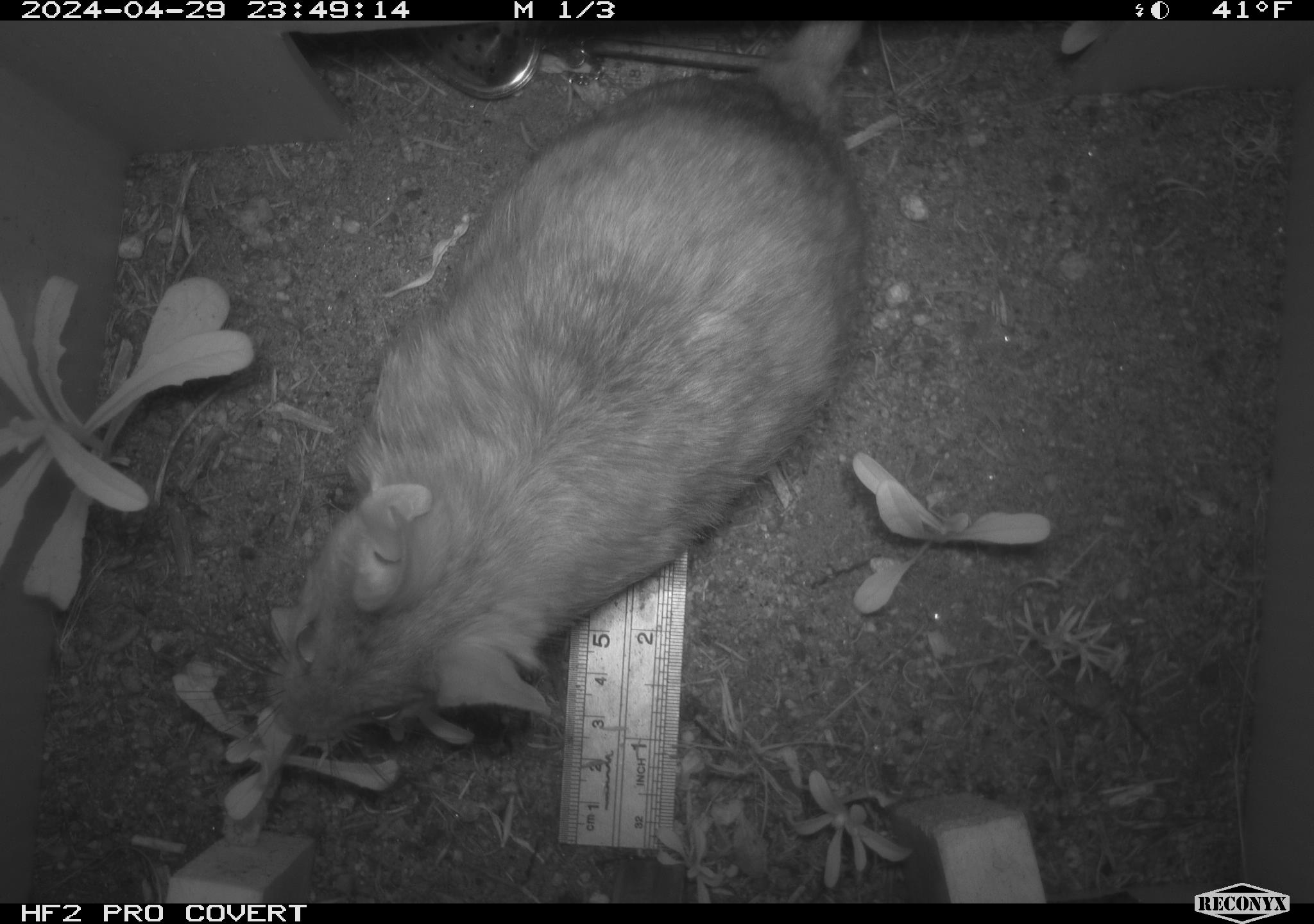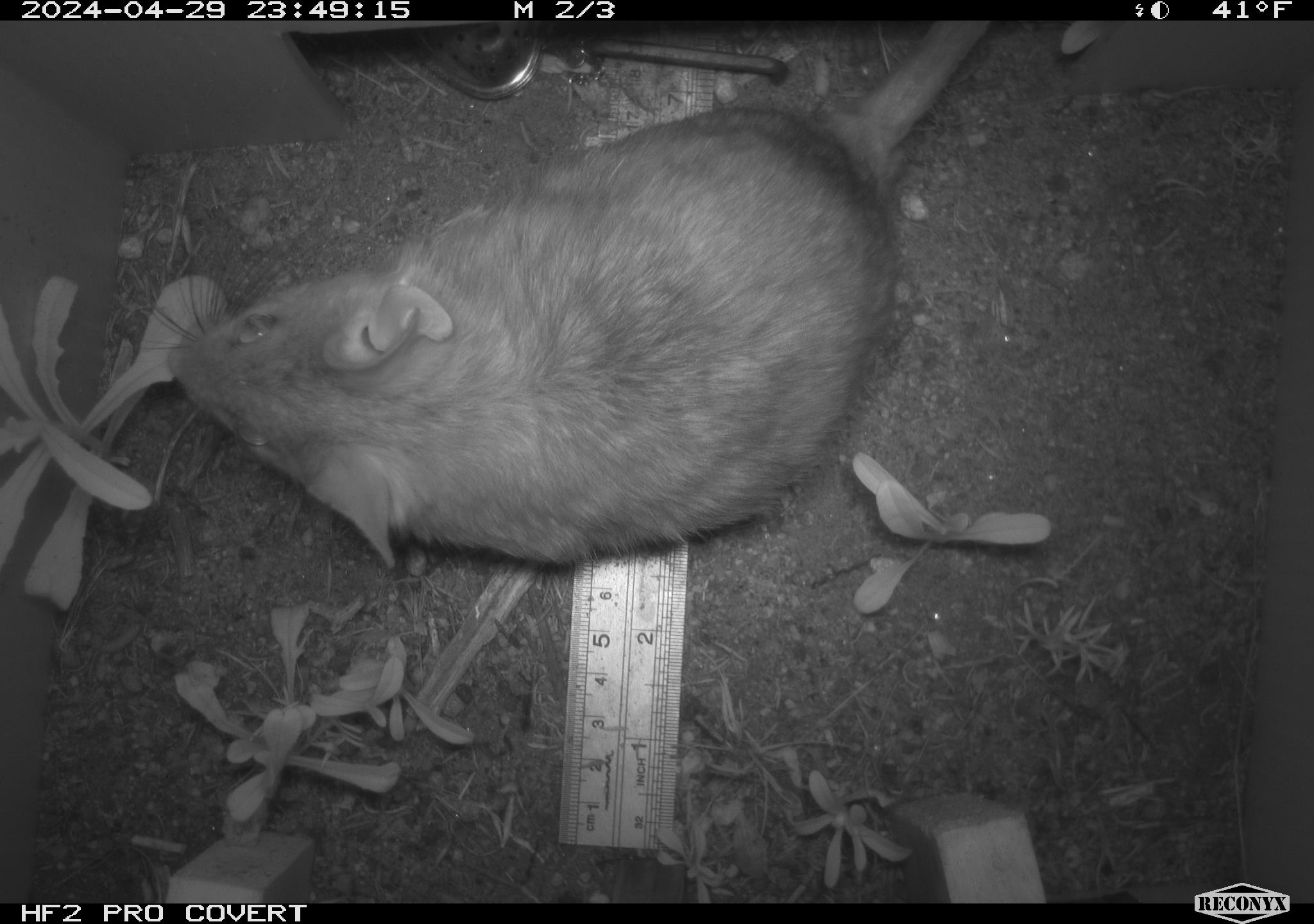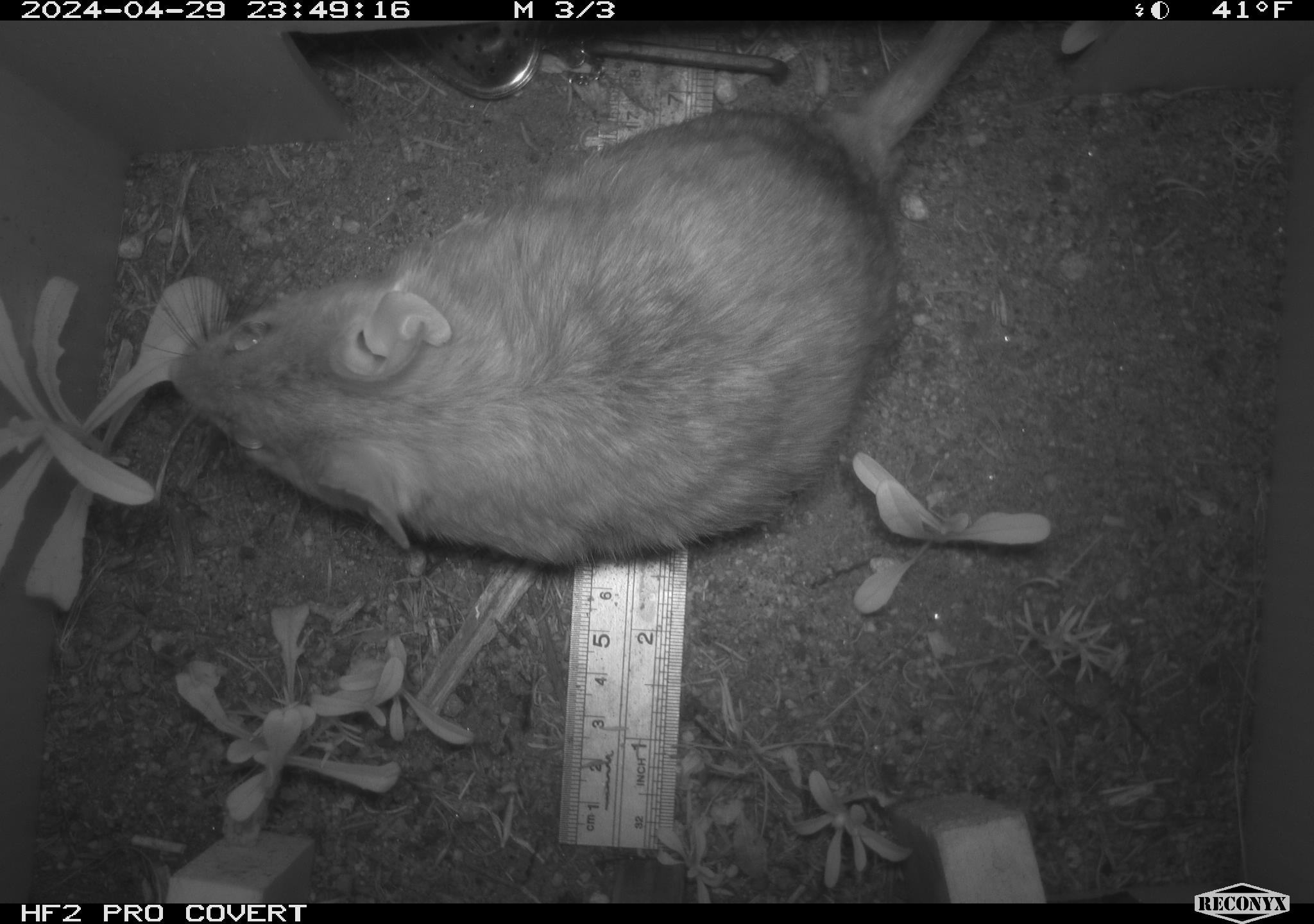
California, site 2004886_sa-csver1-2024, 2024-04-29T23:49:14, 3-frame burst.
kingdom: Animalia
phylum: Chordata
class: Mammalia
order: Rodentia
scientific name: Rodentia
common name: rodent